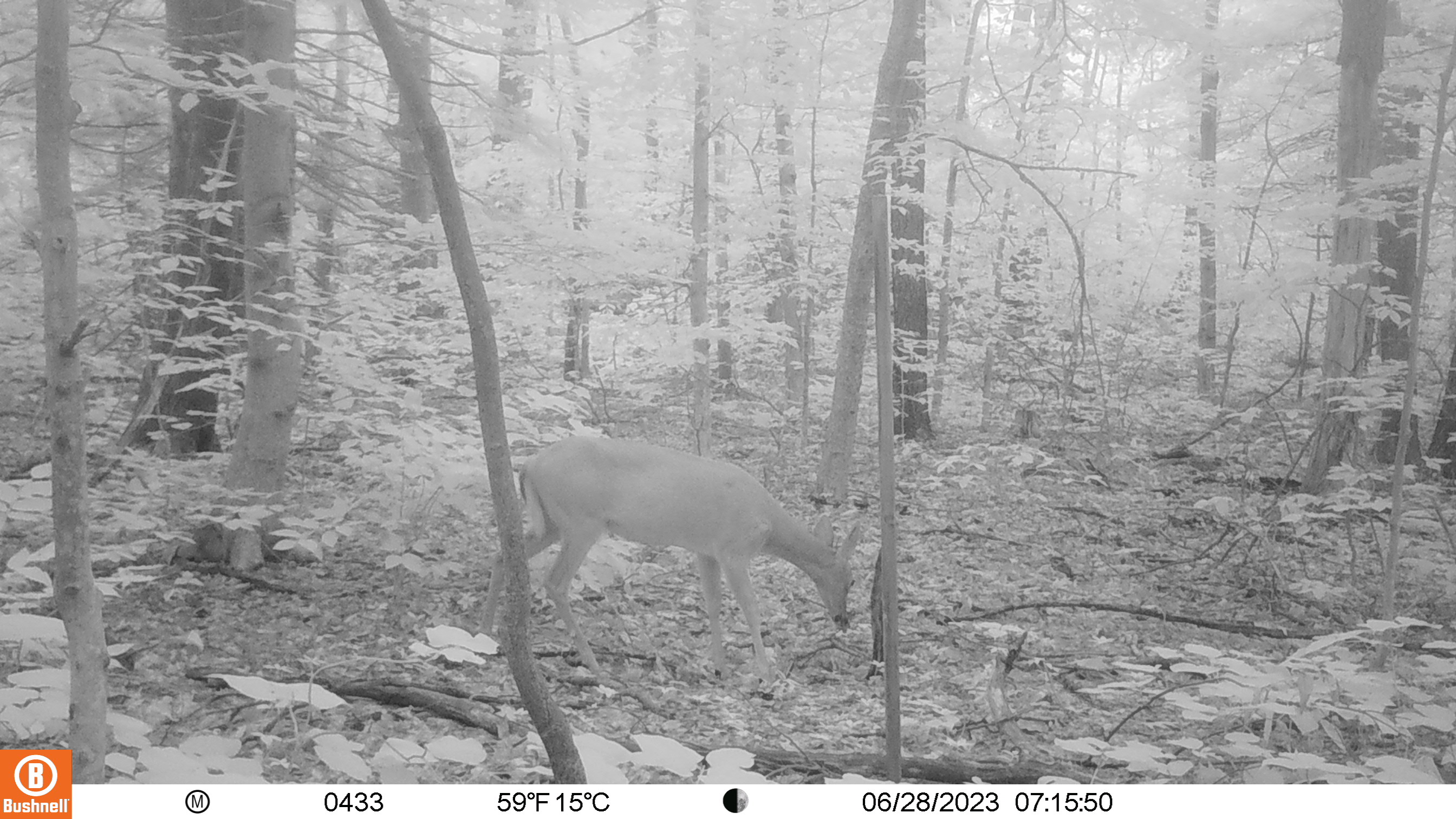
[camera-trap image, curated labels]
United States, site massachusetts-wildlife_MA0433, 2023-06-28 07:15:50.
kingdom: Animalia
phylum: Chordata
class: Mammalia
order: Artiodactyla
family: Cervidae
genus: Odocoileus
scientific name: Odocoileus virginianus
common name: white-tailed deer